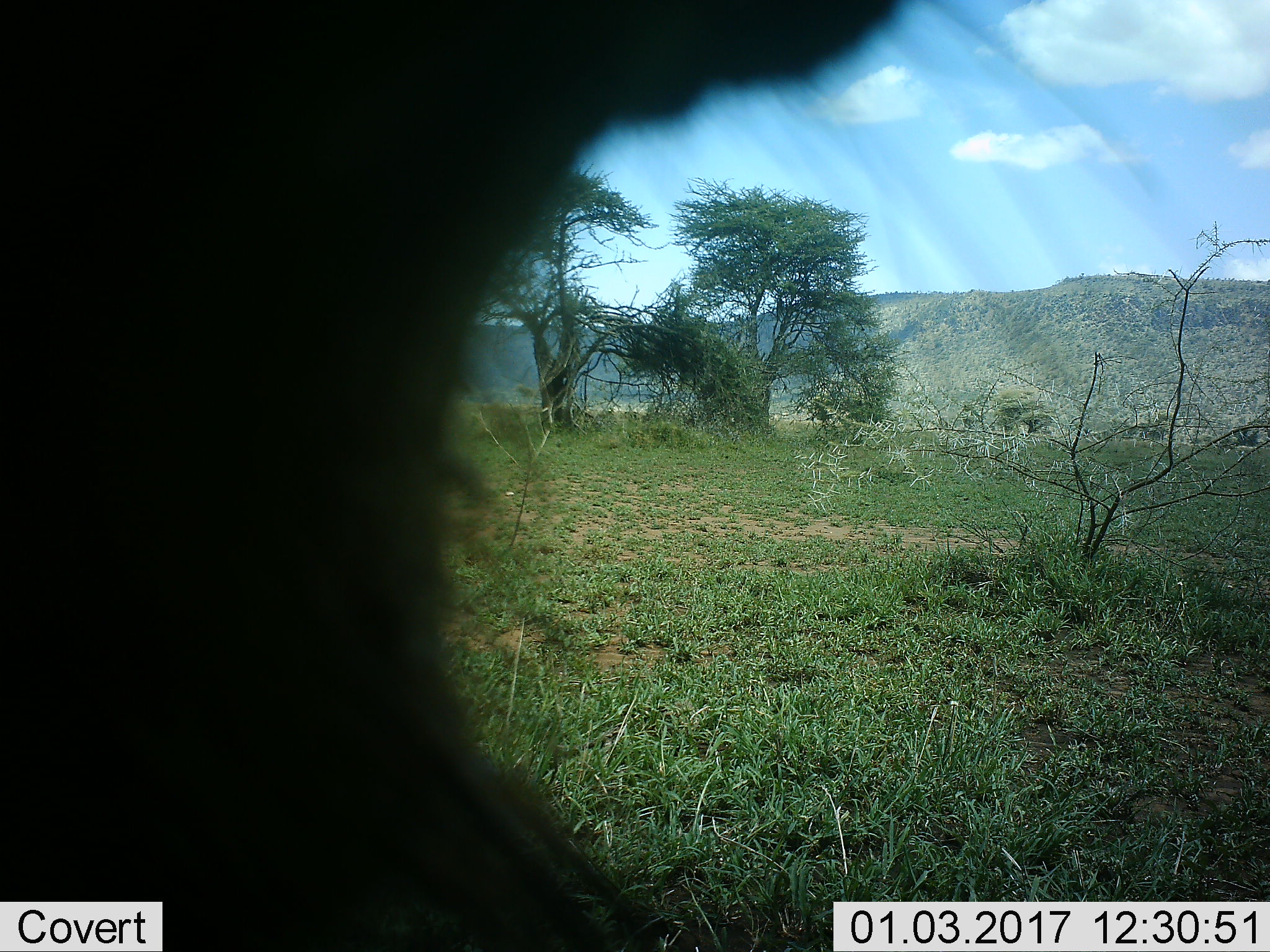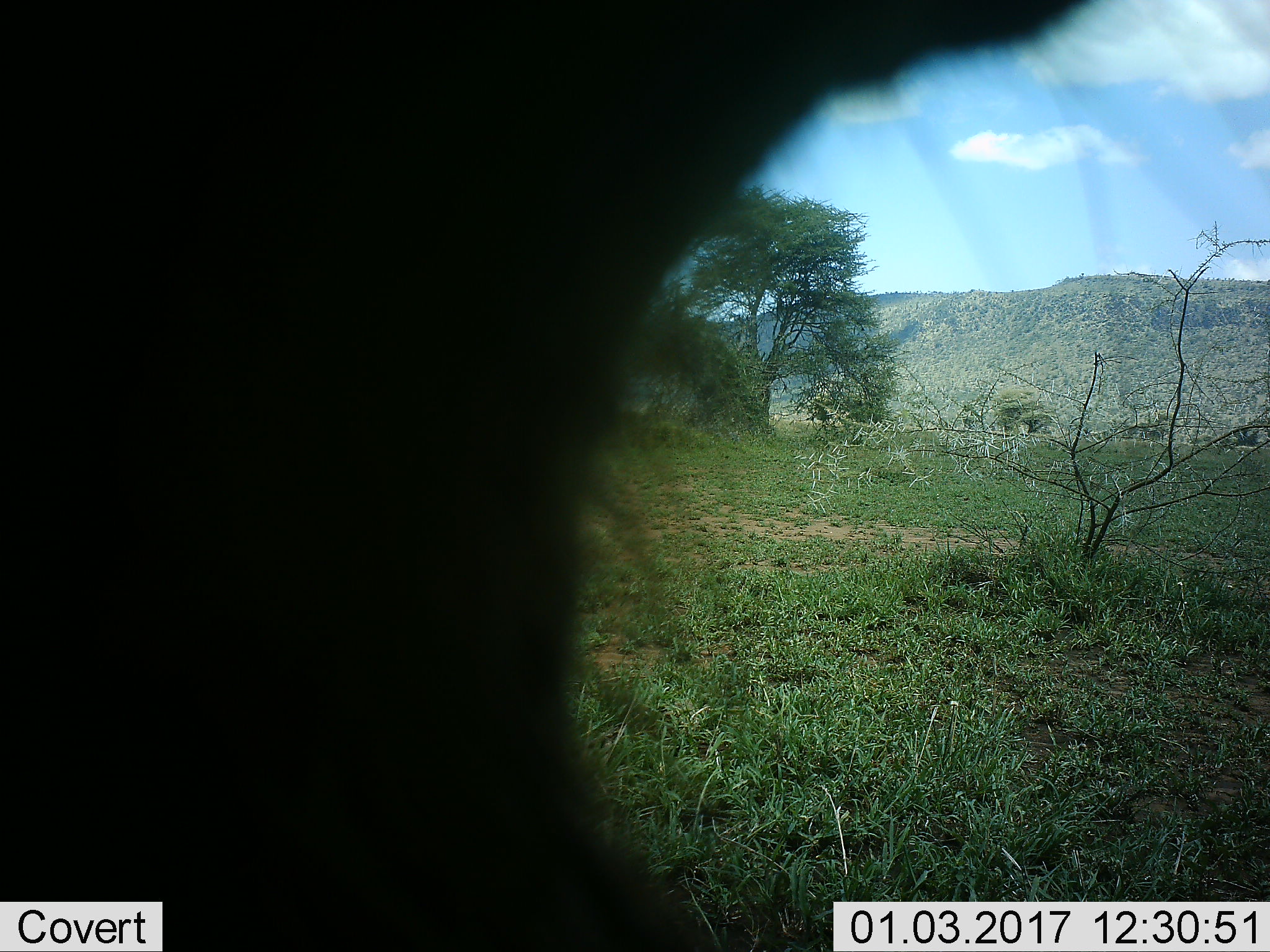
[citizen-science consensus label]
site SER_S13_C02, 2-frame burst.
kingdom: Animalia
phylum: Chordata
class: Mammalia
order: Artiodactyla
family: Bovidae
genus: Connochaetes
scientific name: Connochaetes taurinus taurinus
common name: blue wildebeest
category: wildebeestblue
Wildebeestblue (blue wildebeest) (Connochaetes taurinus taurinus), count 1. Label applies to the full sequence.